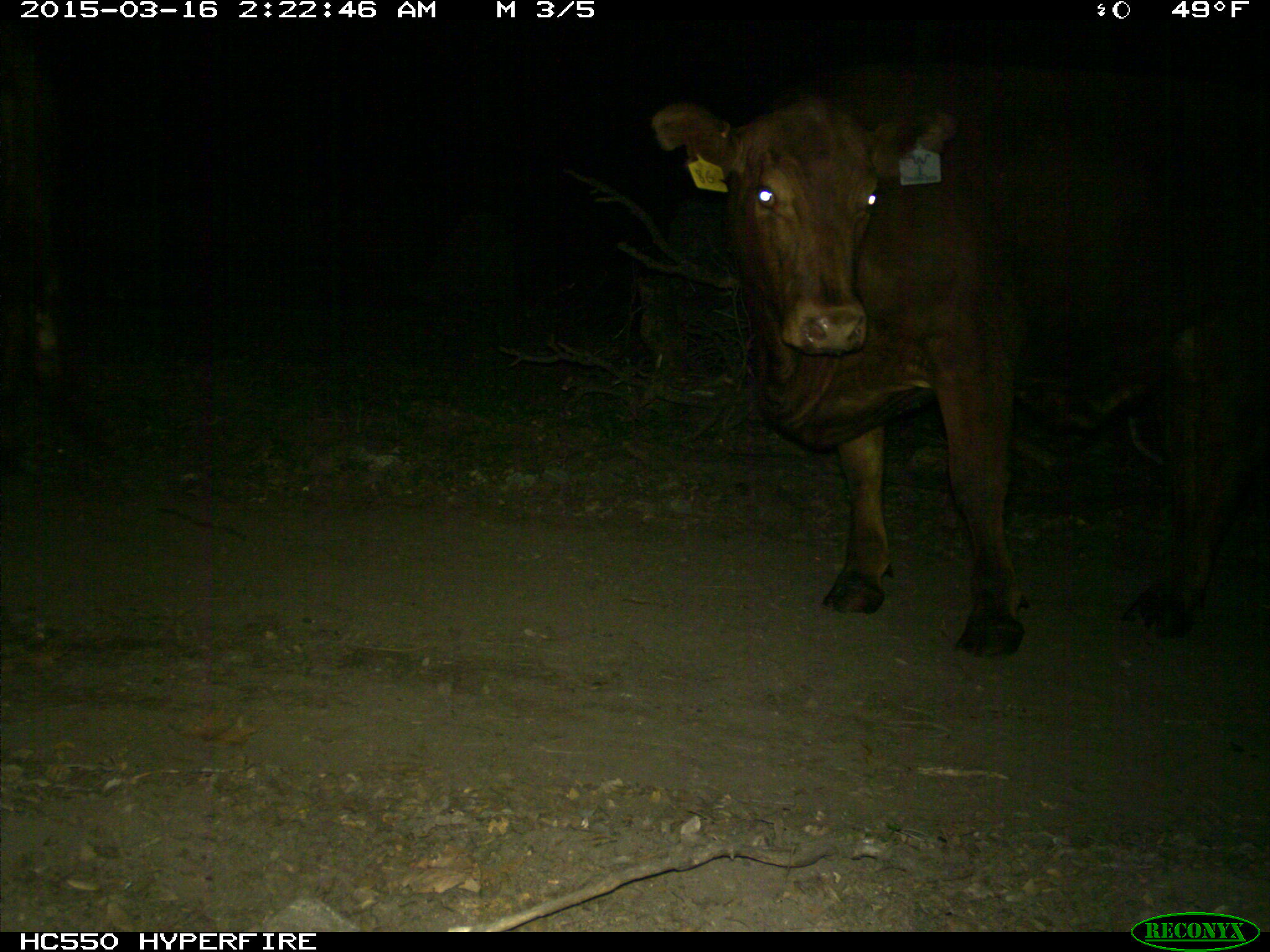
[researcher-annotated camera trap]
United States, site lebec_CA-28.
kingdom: Animalia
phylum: Chordata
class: Mammalia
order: Artiodactyla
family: Bovidae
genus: Bos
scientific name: Bos taurus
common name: domestic cow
Bos taurus (domestic cow).